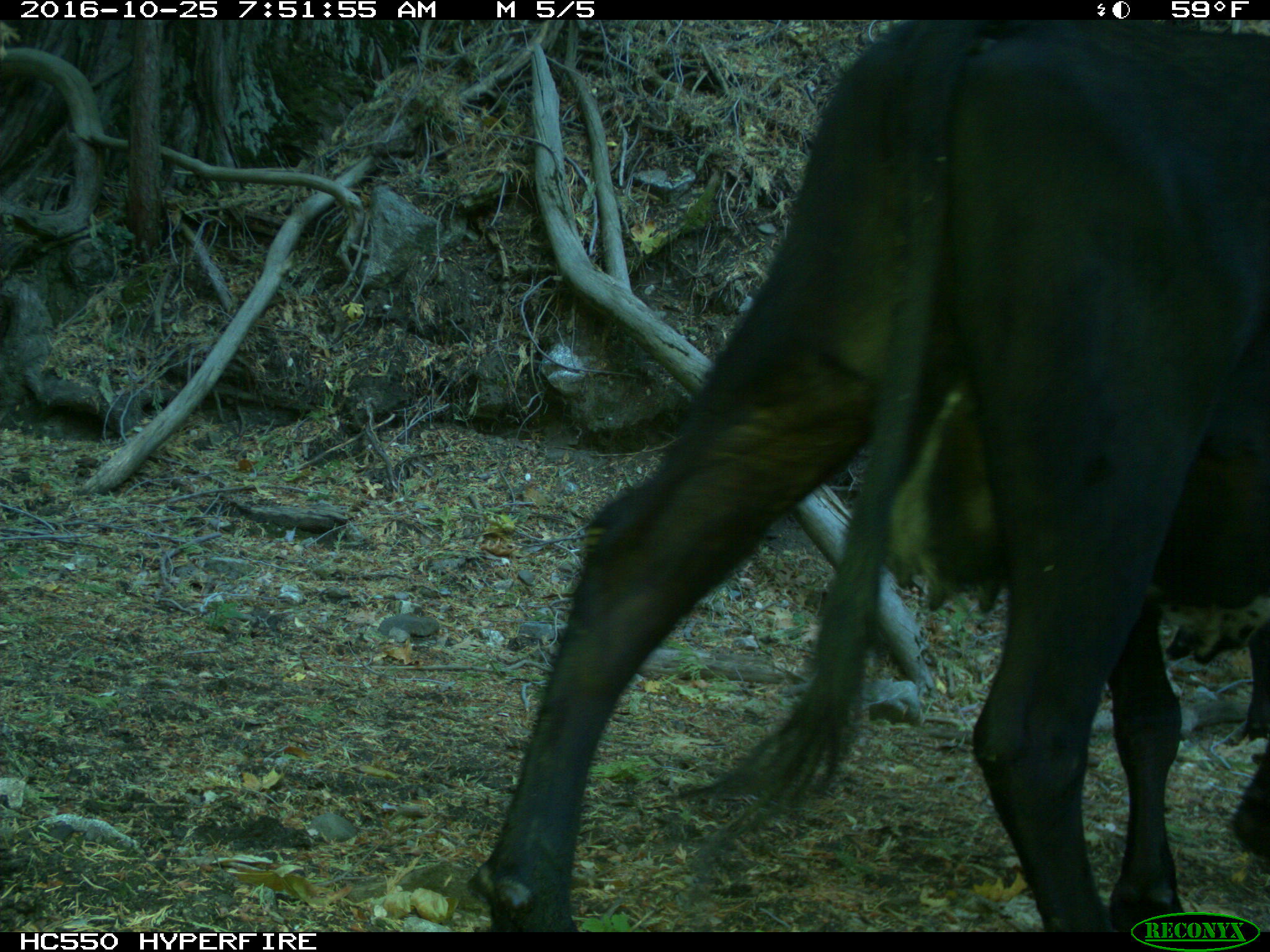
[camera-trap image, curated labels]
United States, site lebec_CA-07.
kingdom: Animalia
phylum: Chordata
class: Mammalia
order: Artiodactyla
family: Bovidae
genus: Bos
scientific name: Bos taurus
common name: domestic cow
Bos taurus (domestic cow).